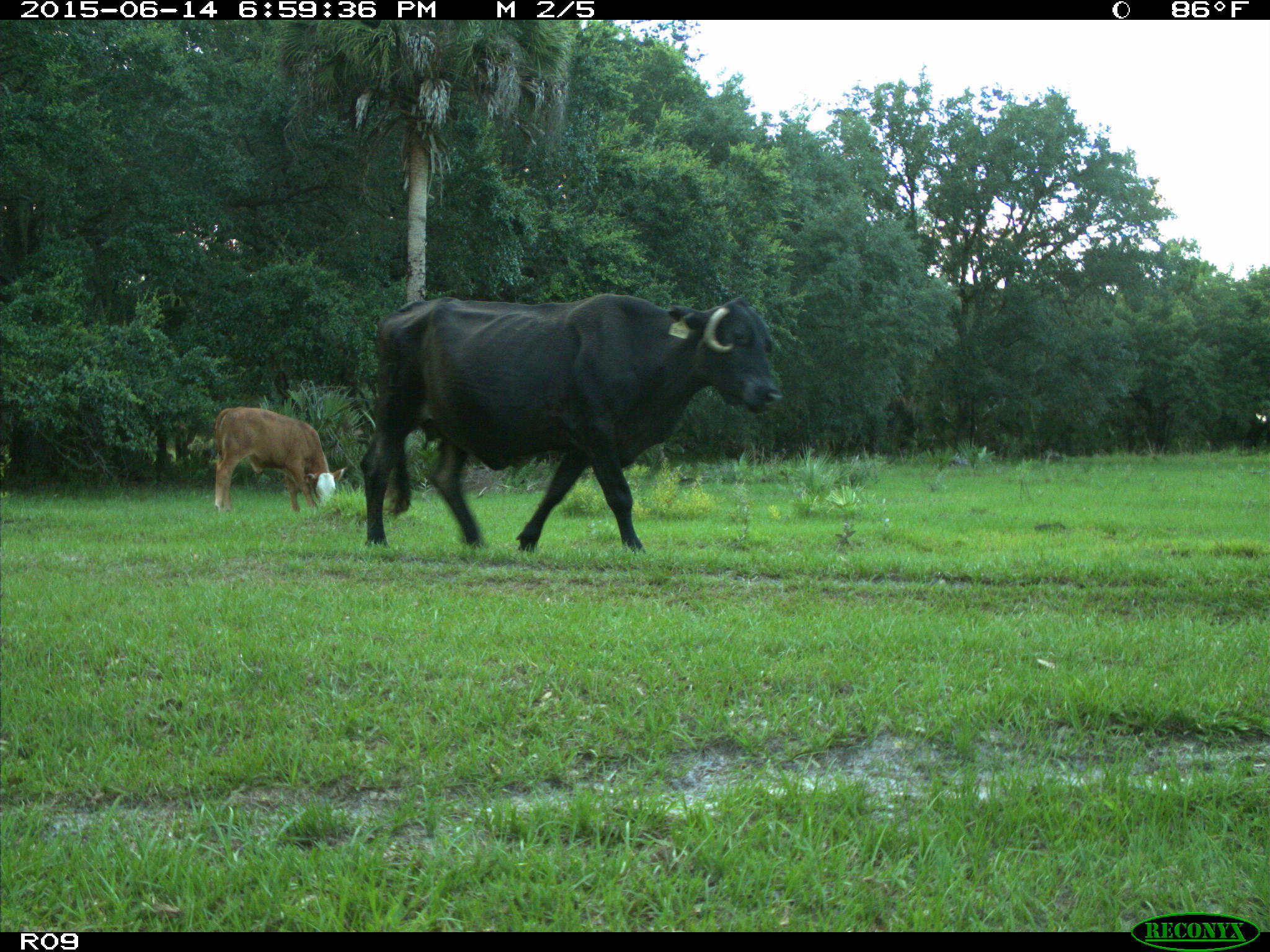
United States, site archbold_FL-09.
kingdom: Animalia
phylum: Chordata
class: Mammalia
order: Artiodactyla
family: Bovidae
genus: Bos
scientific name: Bos taurus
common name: domestic cow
Bos taurus (domestic cow).